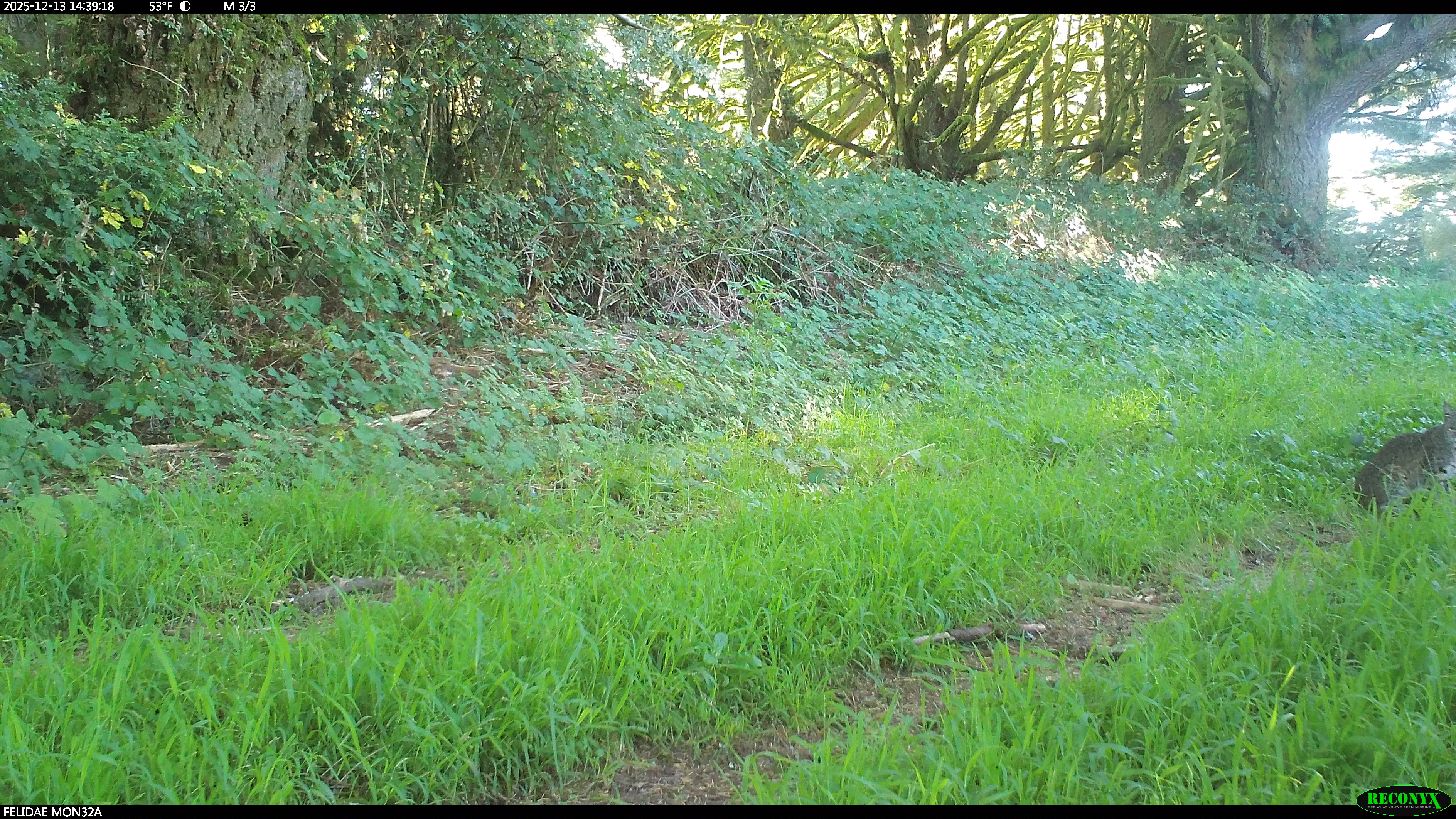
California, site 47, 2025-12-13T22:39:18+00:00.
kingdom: Animalia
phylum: Chordata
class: Mammalia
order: Carnivora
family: Felidae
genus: Lynx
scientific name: Lynx rufus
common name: bobcat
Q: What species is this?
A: Bobcat (Lynx rufus).